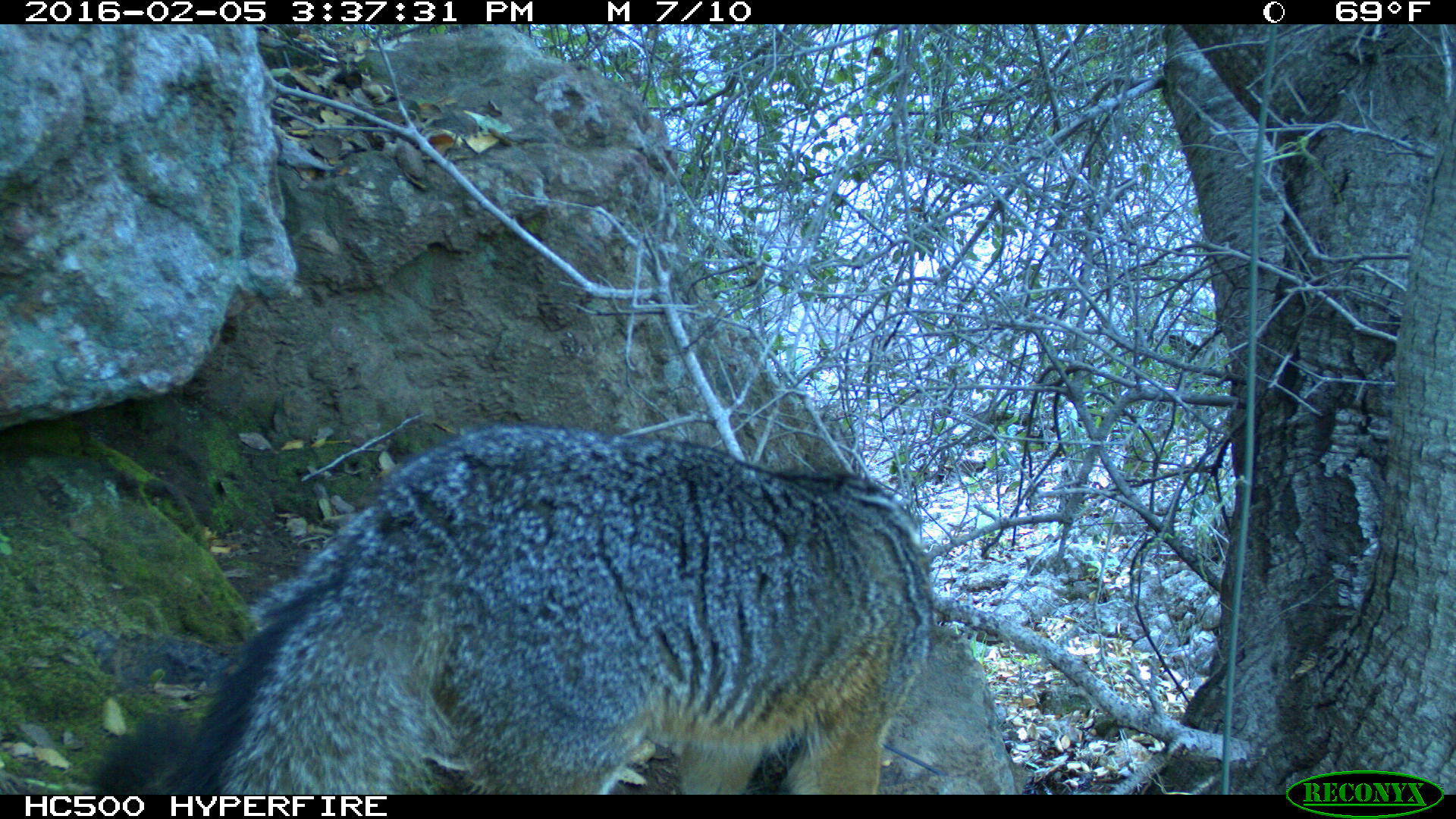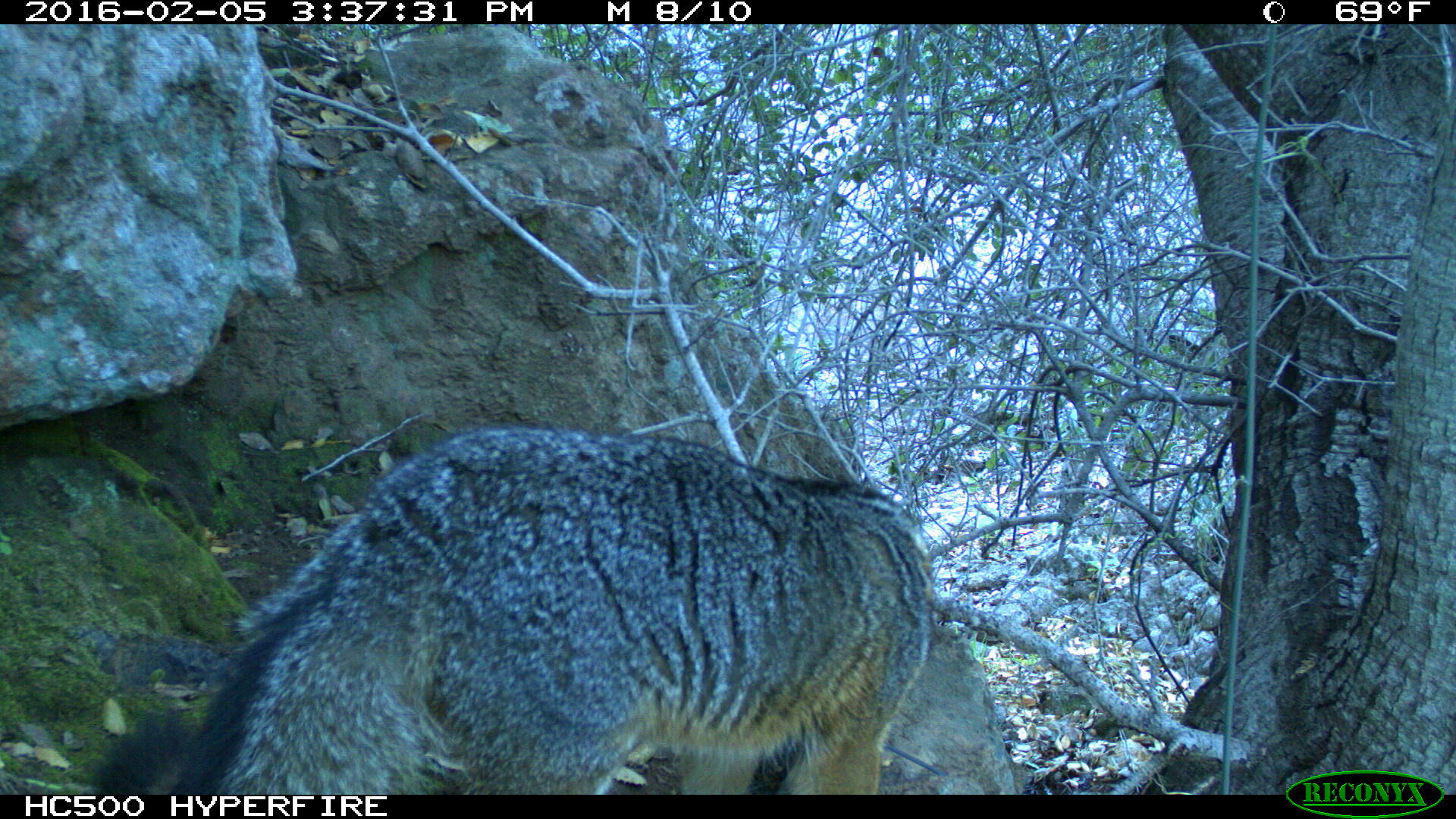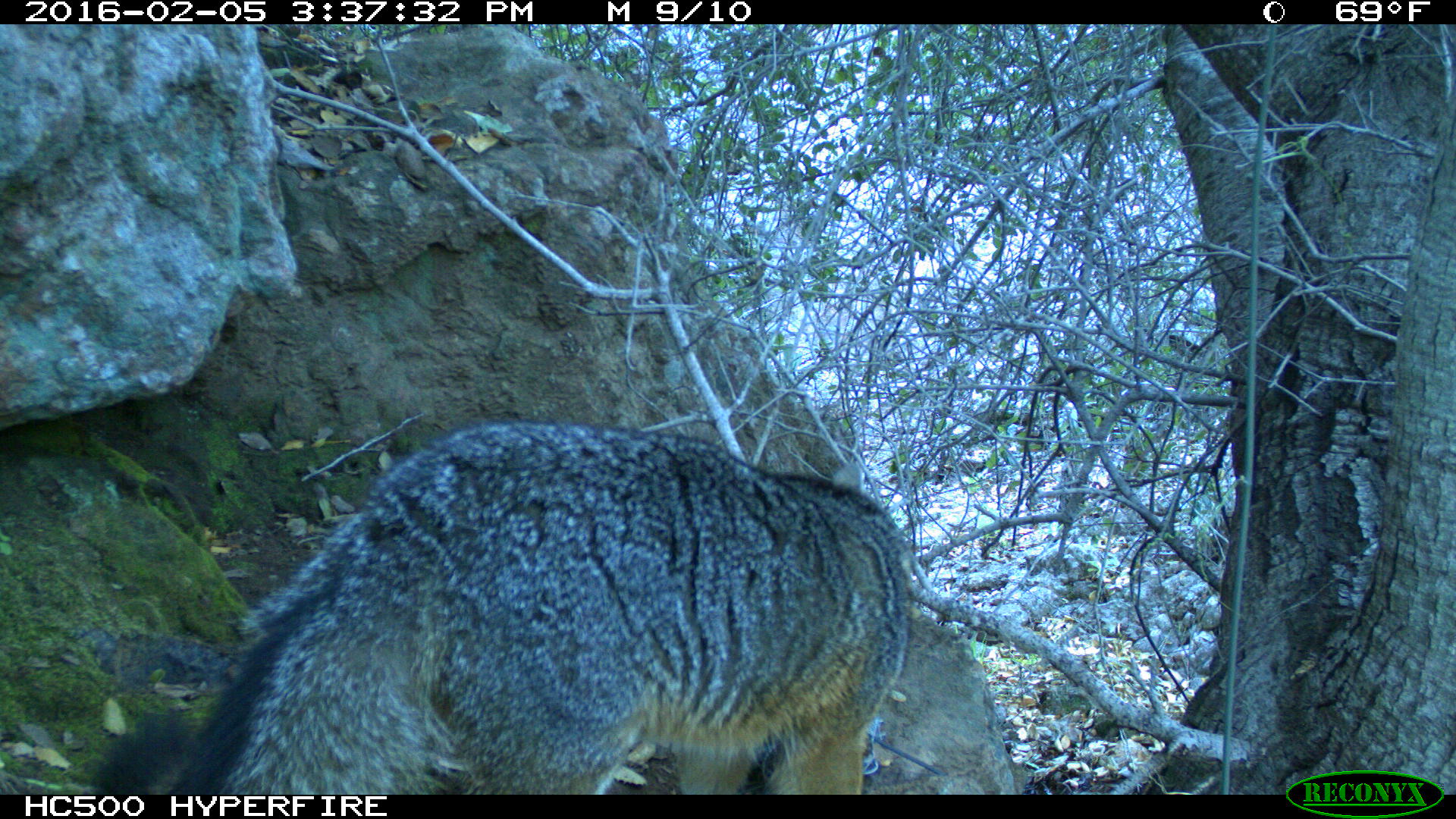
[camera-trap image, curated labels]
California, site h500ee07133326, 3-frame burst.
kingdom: Animalia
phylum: Chordata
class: Mammalia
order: Carnivora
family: Canidae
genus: Urocyon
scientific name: Urocyon littoralis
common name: island fox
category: fox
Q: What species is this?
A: Fox (island fox) (Urocyon littoralis).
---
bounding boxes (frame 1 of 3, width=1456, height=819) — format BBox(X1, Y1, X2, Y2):
fox: BBox(87, 419, 934, 793)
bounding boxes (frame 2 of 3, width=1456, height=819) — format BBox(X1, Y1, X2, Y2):
fox: BBox(96, 421, 930, 794)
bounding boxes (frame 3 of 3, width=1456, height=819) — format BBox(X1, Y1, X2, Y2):
fox: BBox(93, 408, 913, 795)